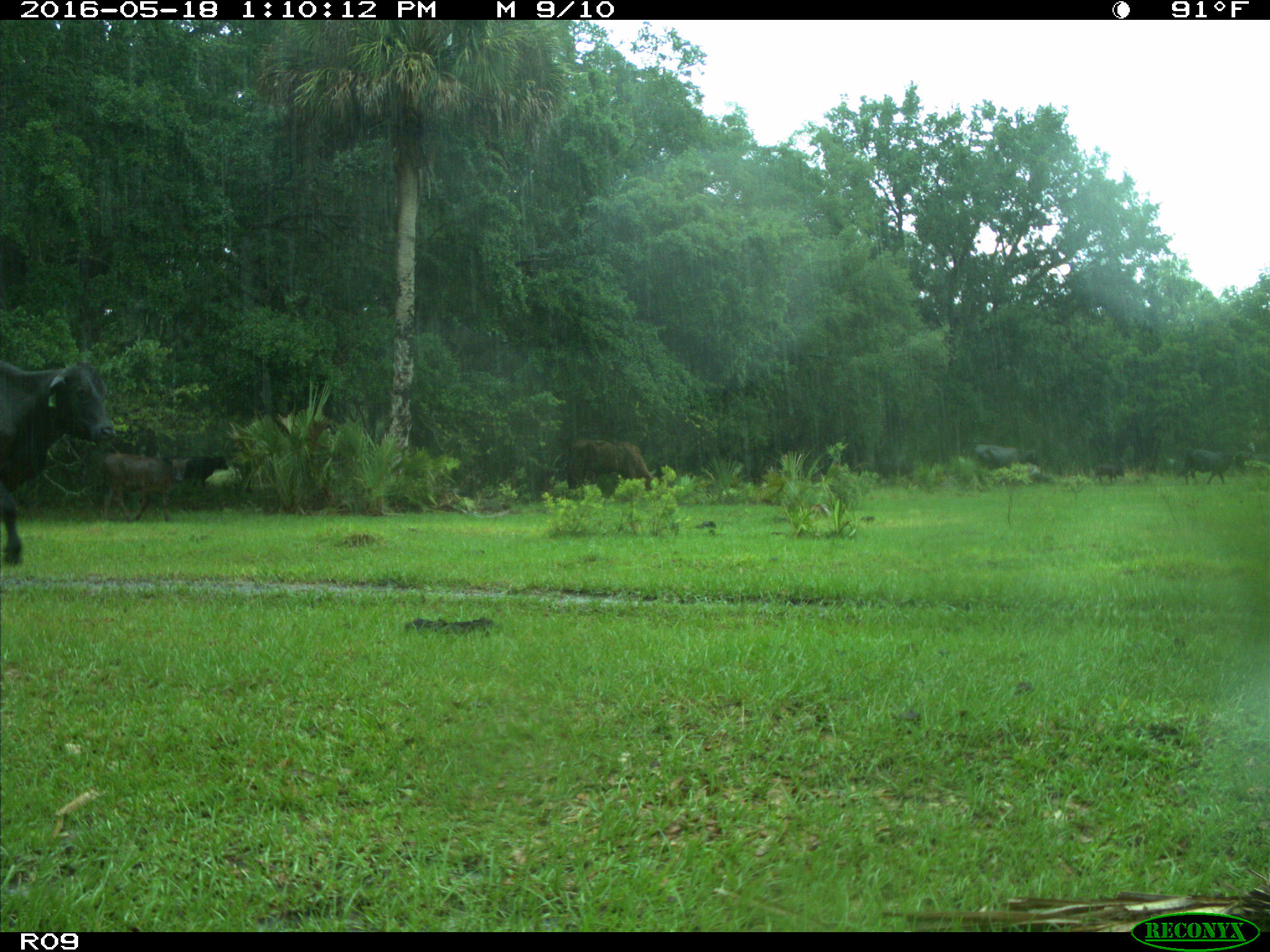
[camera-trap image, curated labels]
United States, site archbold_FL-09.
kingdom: Animalia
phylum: Chordata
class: Mammalia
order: Artiodactyla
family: Bovidae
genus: Bos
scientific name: Bos taurus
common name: domestic cow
Bos taurus (domestic cow).